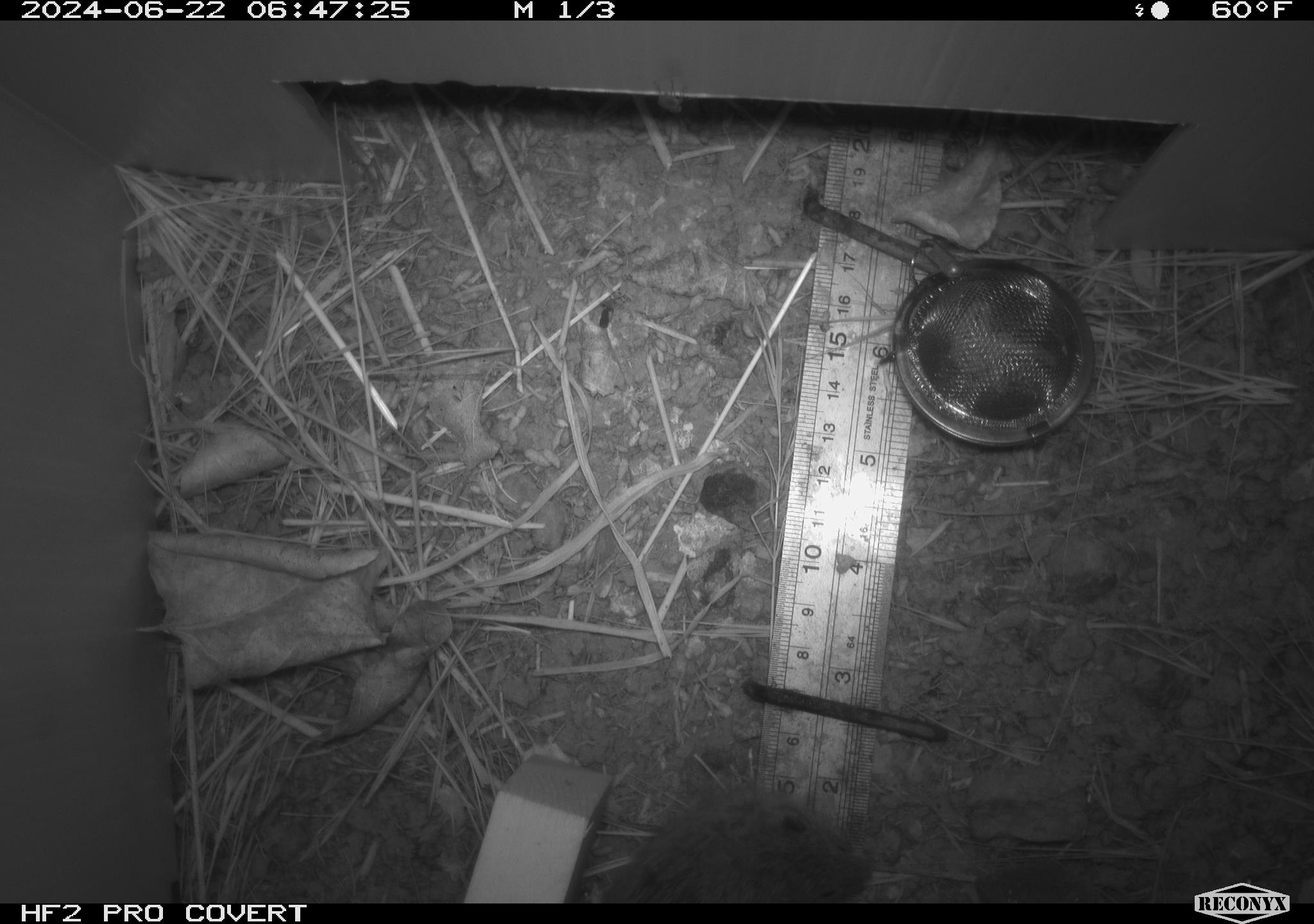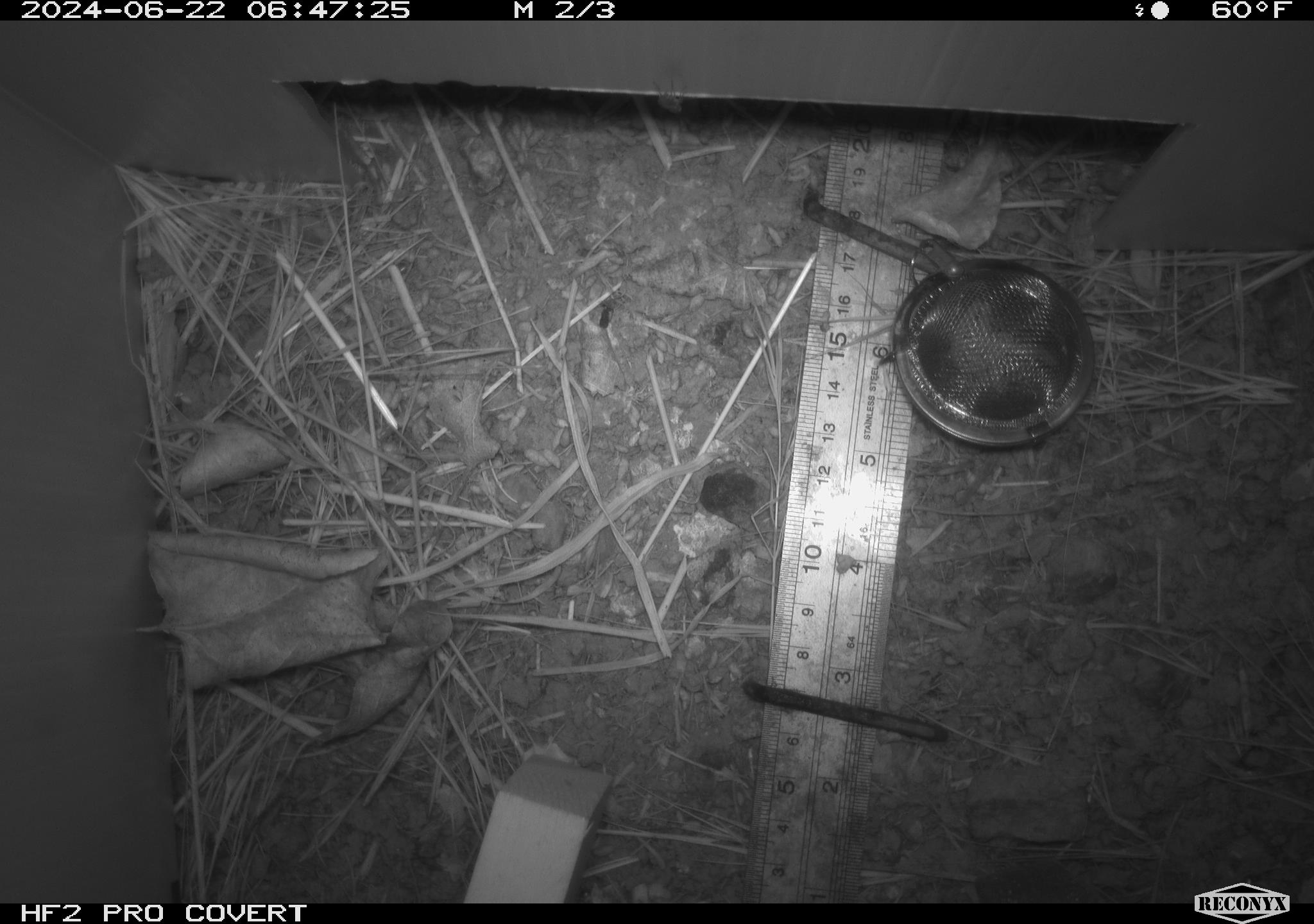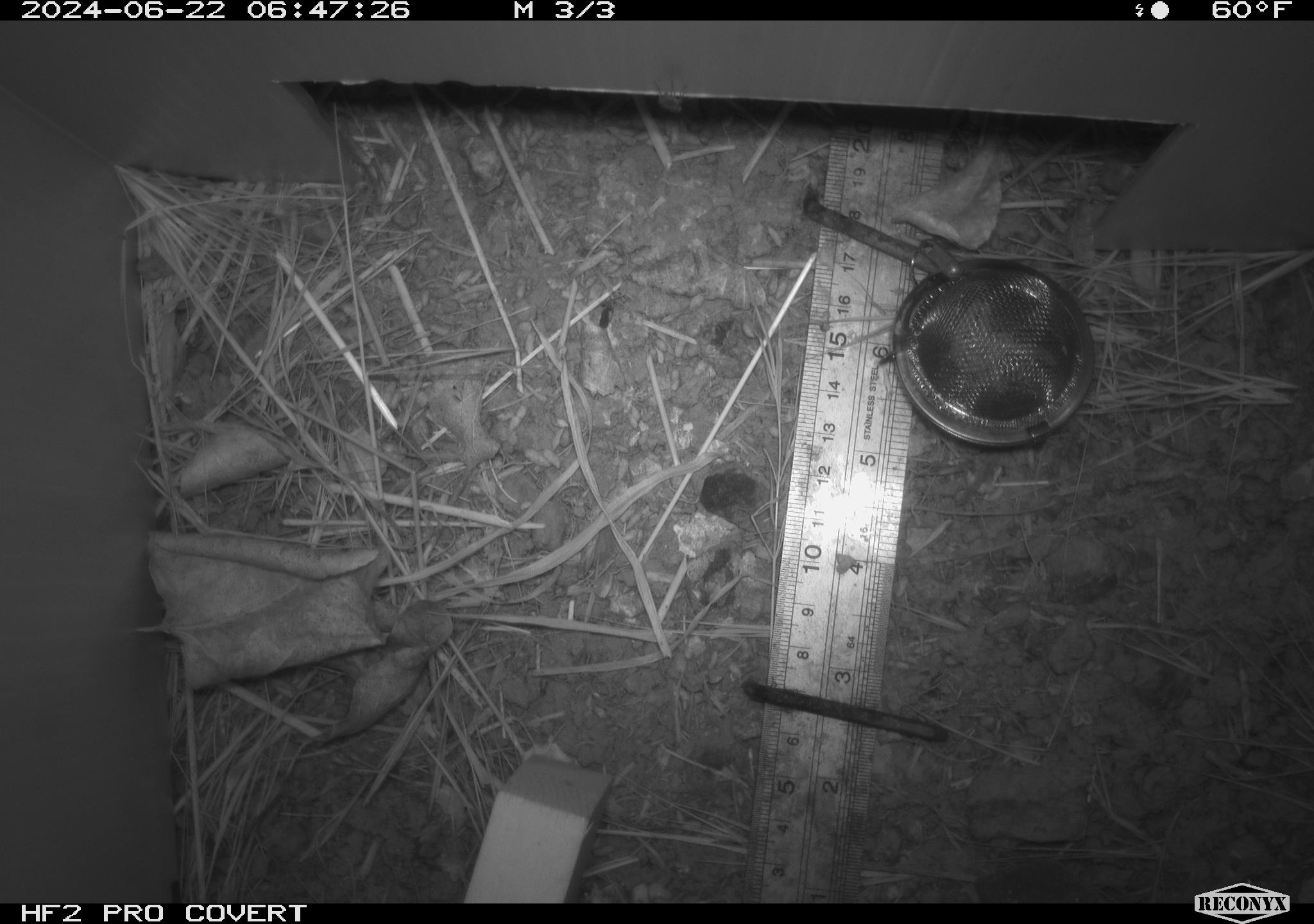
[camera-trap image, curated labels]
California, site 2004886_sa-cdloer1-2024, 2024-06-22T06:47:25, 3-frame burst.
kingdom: Animalia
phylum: Chordata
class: Mammalia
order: Rodentia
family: Cricetidae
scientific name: Arvicolinae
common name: voles, lemmings, and muskrats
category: arvicolinae subfamily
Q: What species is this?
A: Arvicolinae subfamily (voles, lemmings, and muskrats) (Arvicolinae).